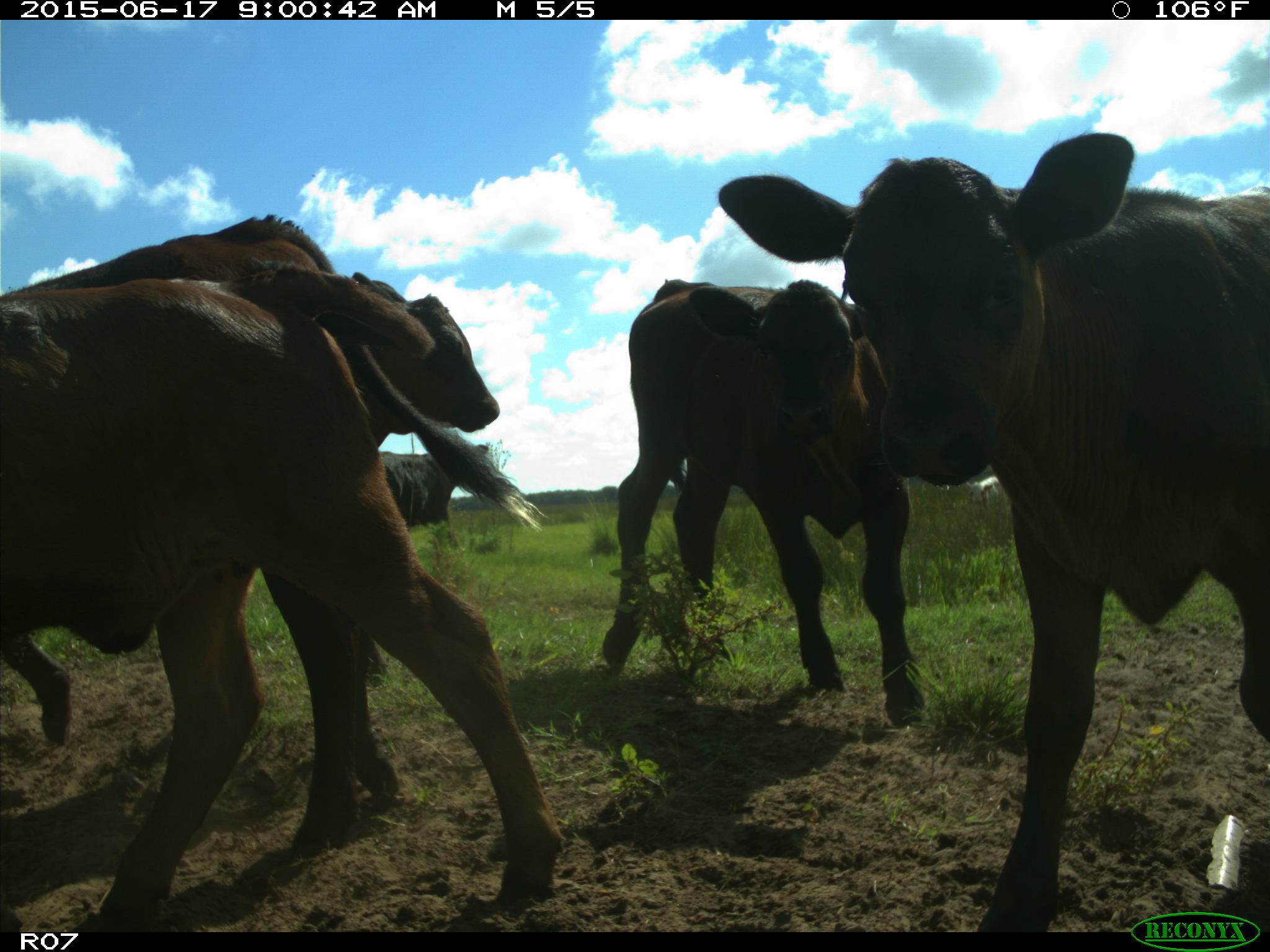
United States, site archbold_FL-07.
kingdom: Animalia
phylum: Chordata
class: Mammalia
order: Artiodactyla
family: Bovidae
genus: Bos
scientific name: Bos taurus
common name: domestic cow